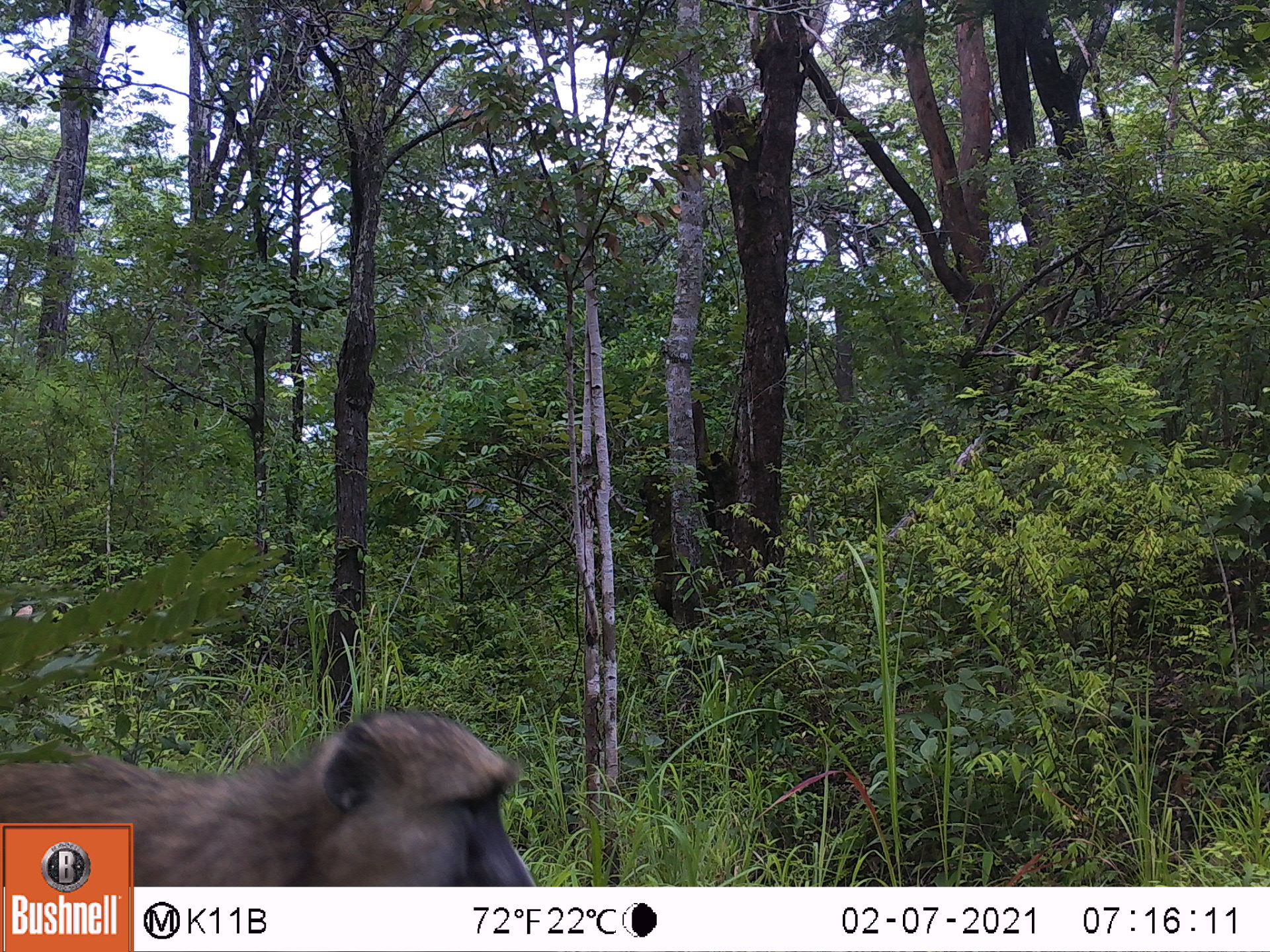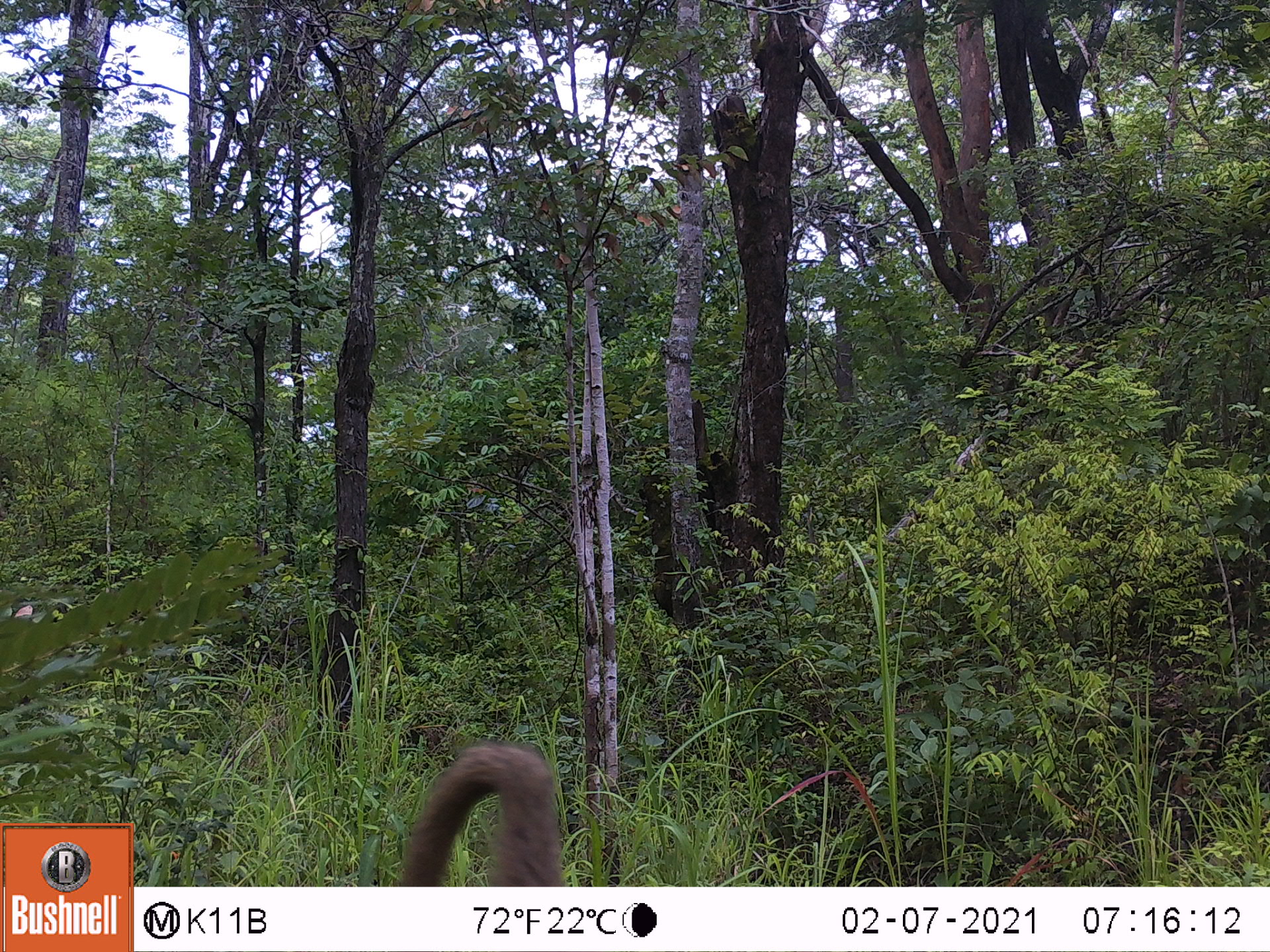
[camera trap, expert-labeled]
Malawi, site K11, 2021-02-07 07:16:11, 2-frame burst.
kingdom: Animalia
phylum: Chordata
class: Mammalia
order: Primates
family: Cercopithecidae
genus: Papio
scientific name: Papio cynocephalus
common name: yellow baboon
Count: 1.